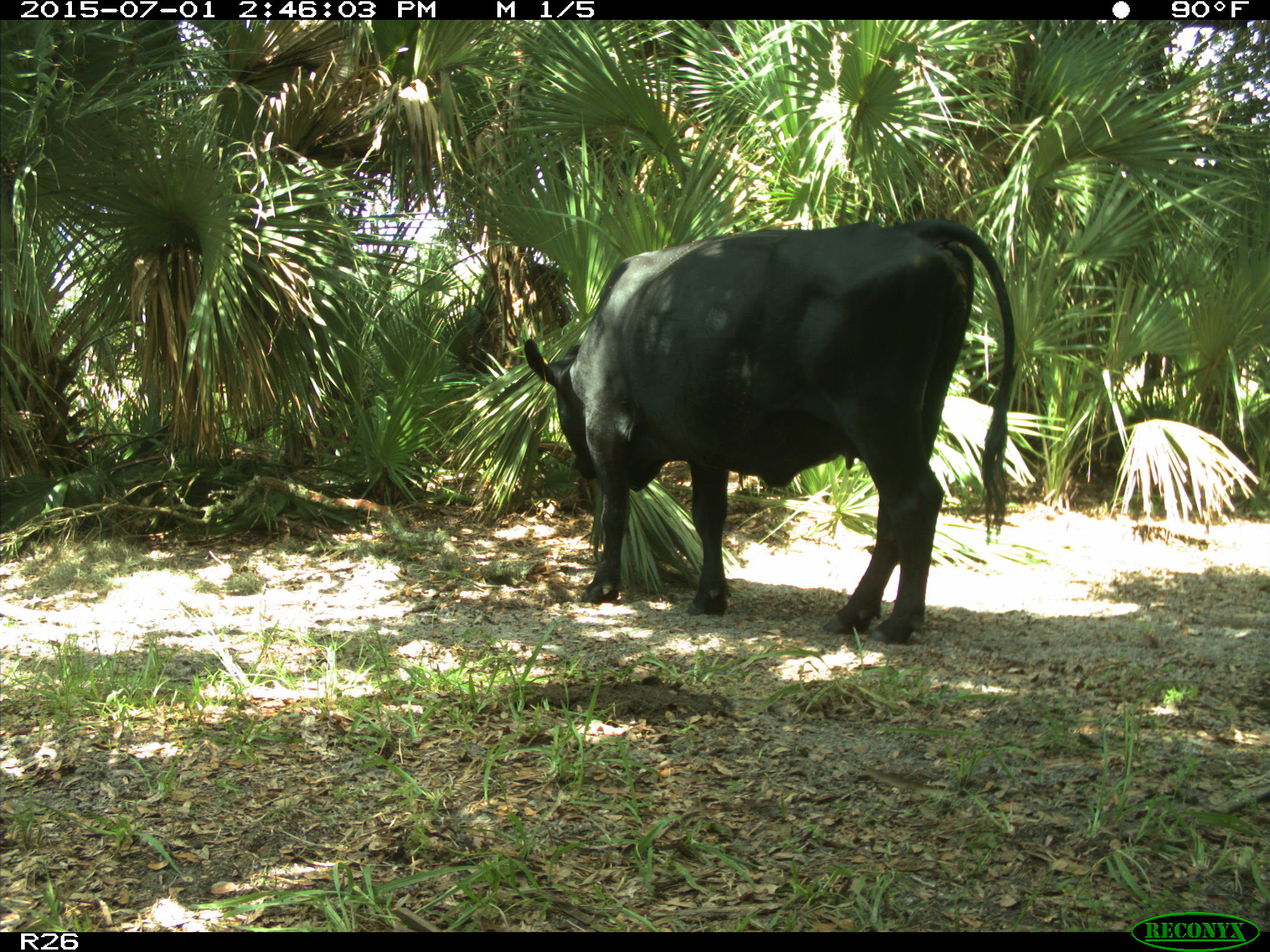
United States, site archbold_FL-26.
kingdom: Animalia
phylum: Chordata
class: Mammalia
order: Artiodactyla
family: Bovidae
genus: Bos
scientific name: Bos taurus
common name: domestic cow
Bos taurus (domestic cow).